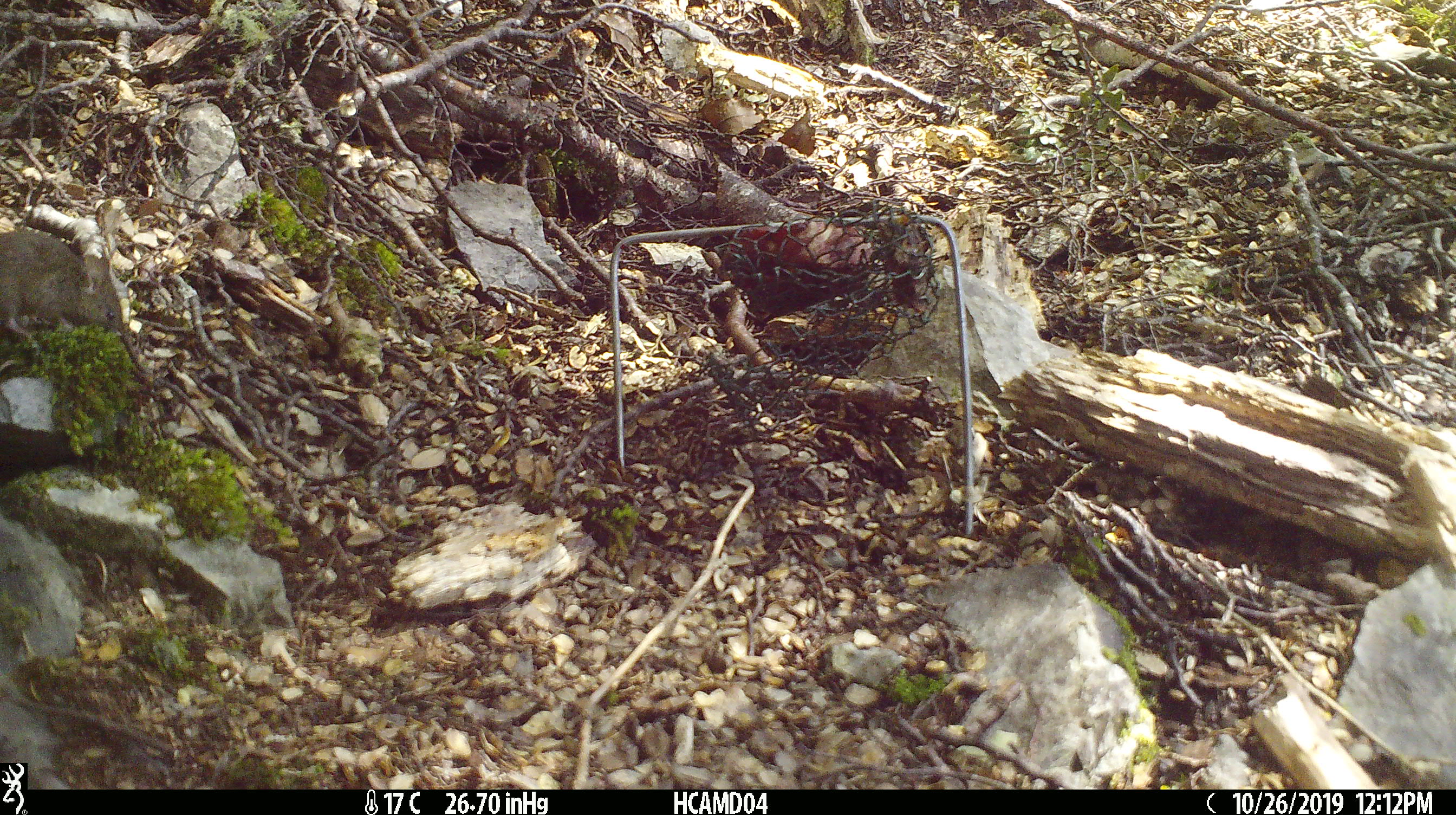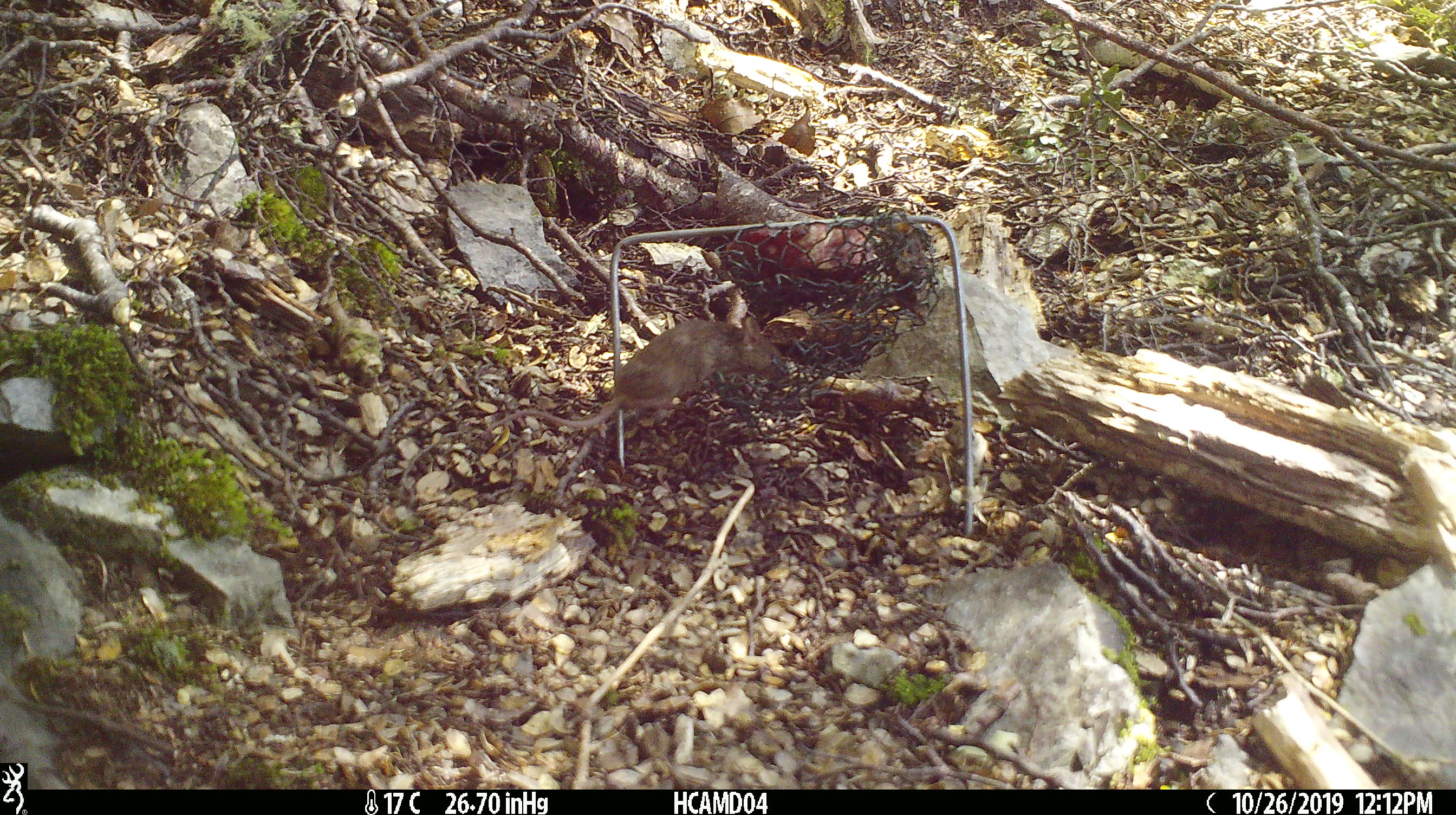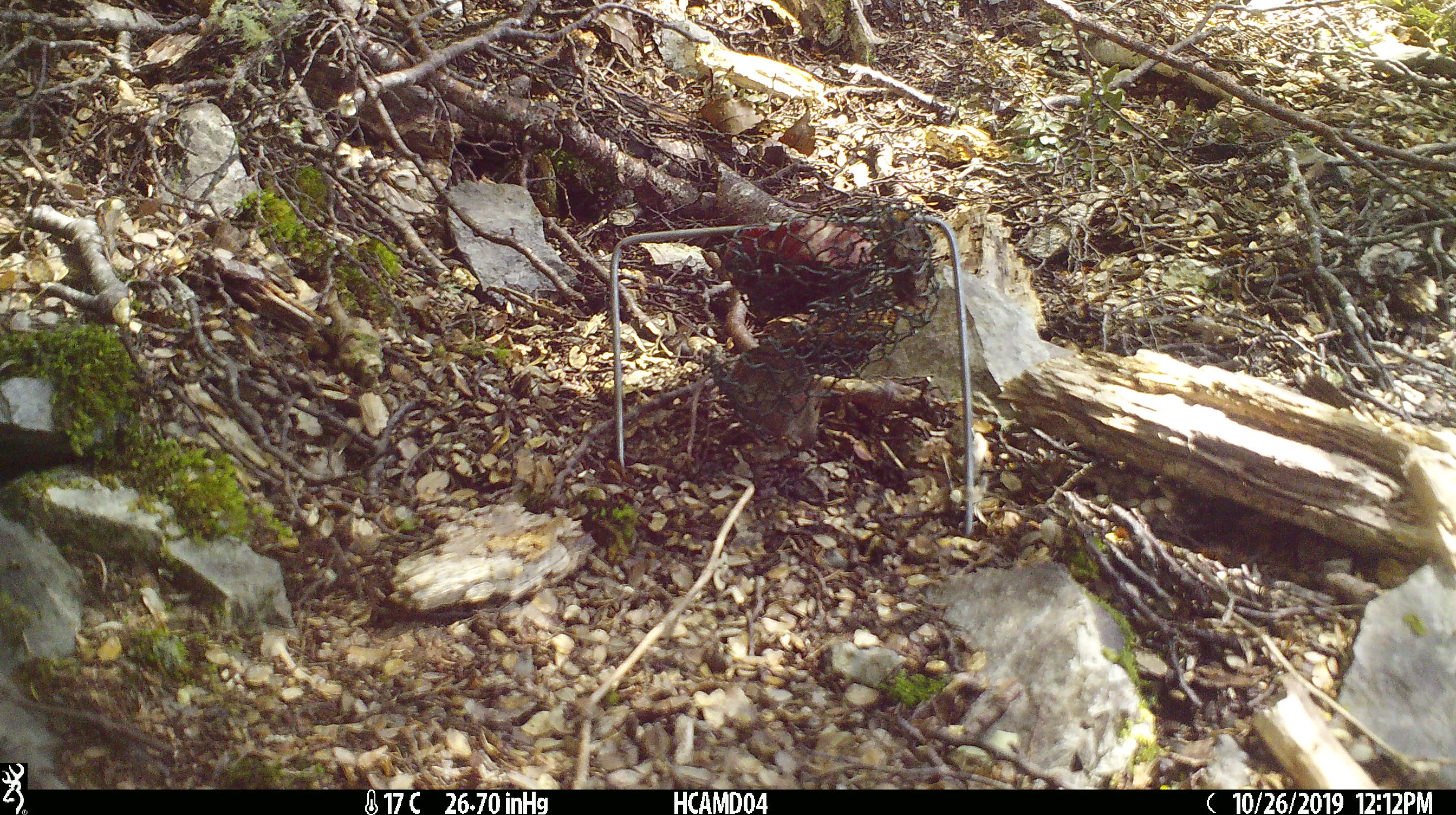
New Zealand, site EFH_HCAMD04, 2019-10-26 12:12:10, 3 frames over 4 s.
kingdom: Animalia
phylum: Chordata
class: Mammalia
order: Rodentia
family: Muridae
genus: Mus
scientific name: Mus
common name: mouse